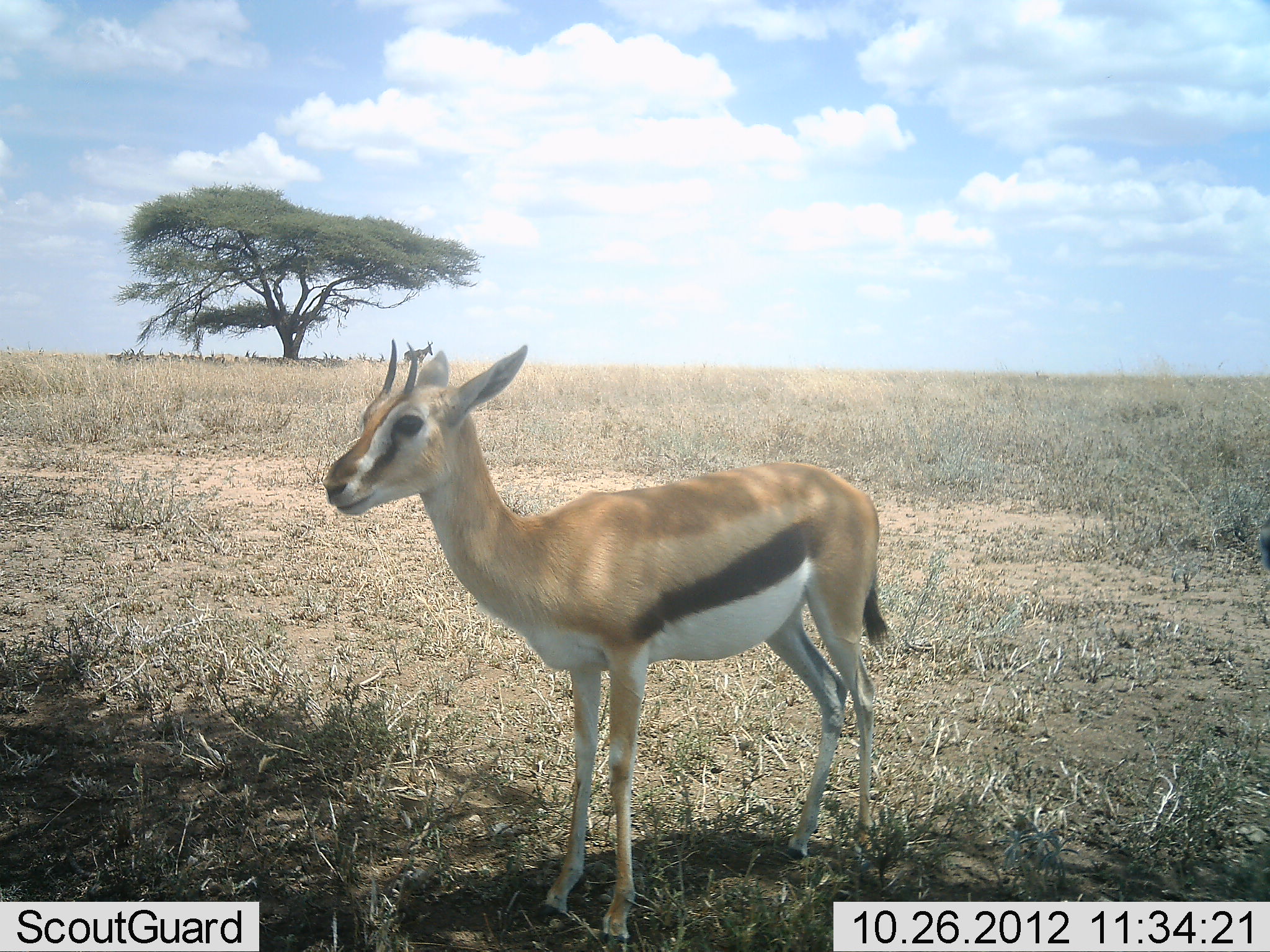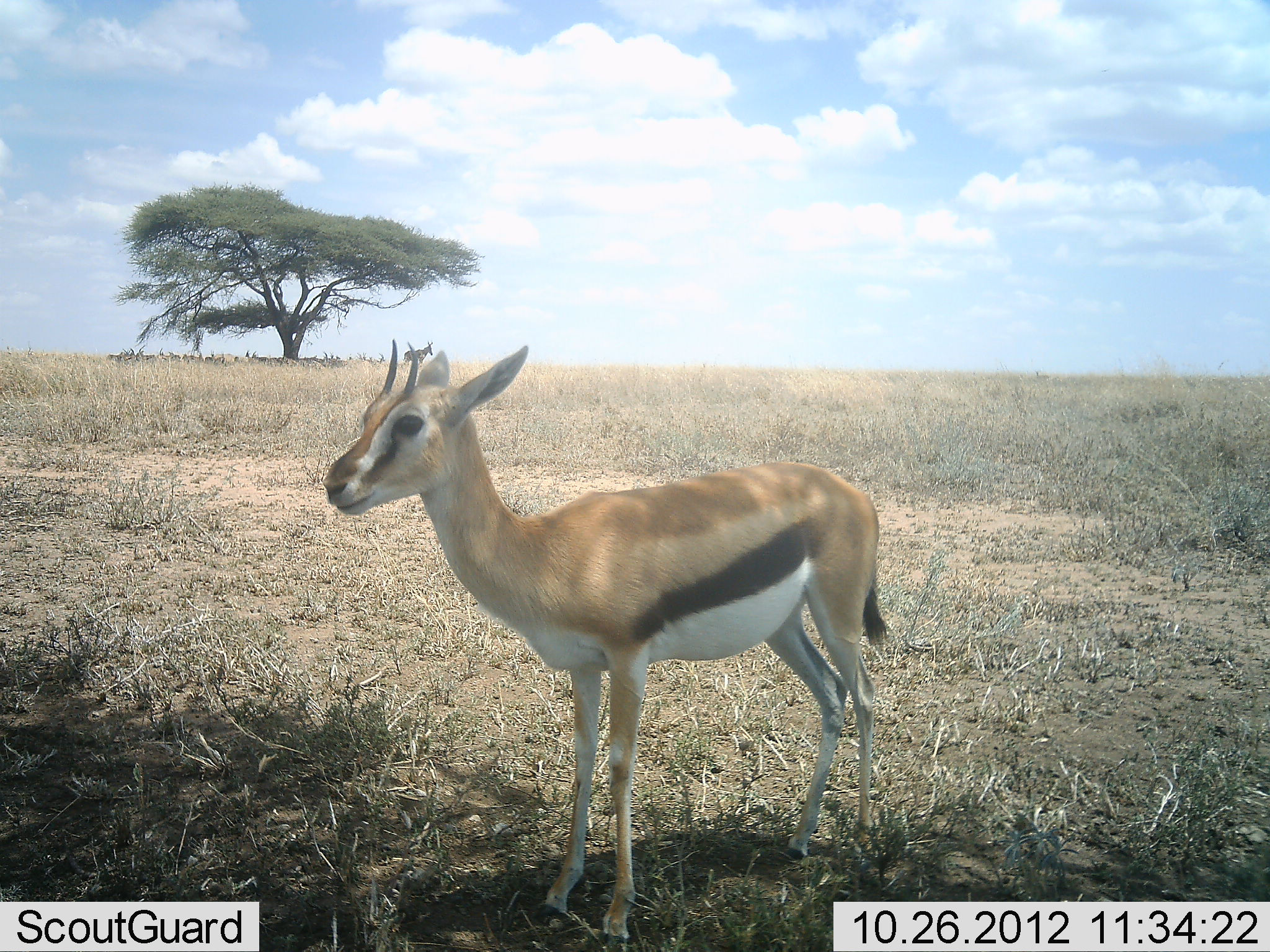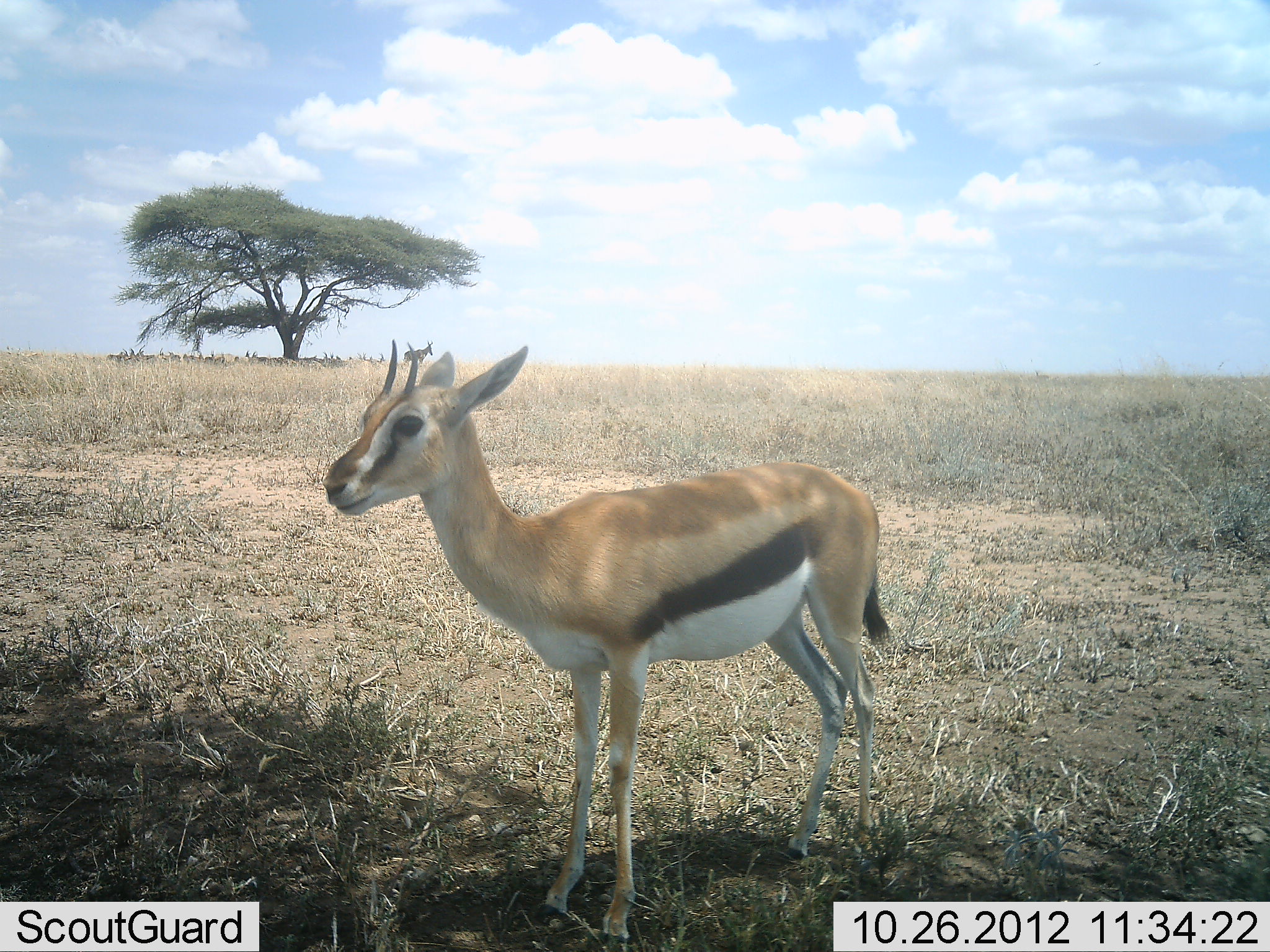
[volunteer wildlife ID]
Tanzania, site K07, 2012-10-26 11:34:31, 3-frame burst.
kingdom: Animalia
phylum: Chordata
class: Mammalia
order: Artiodactyla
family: Bovidae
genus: Eudorcas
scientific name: Eudorcas thomsonii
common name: thomson's gazelle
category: gazellethomsons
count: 1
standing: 100%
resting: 0%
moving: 0%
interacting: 0%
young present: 9%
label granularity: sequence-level